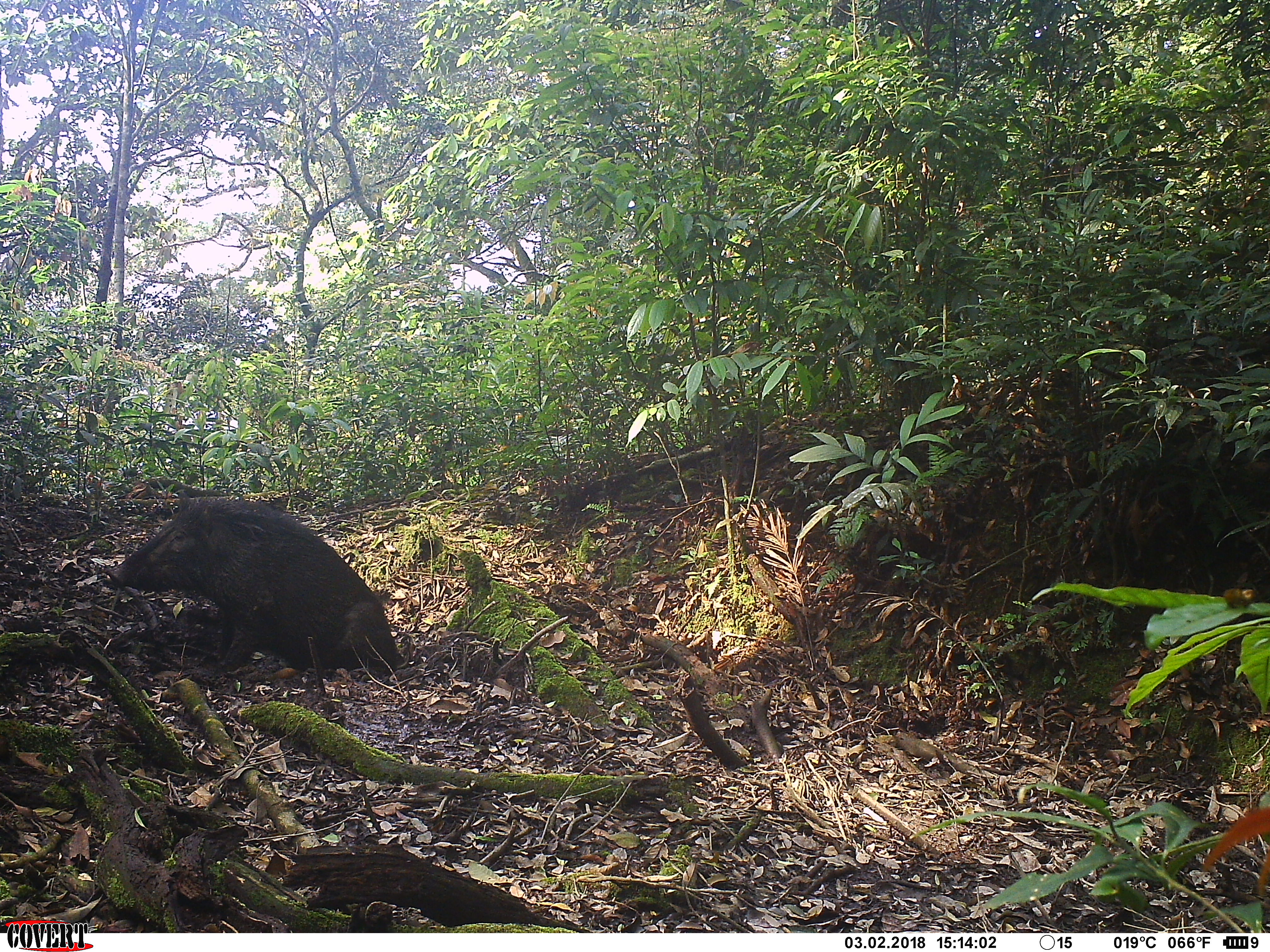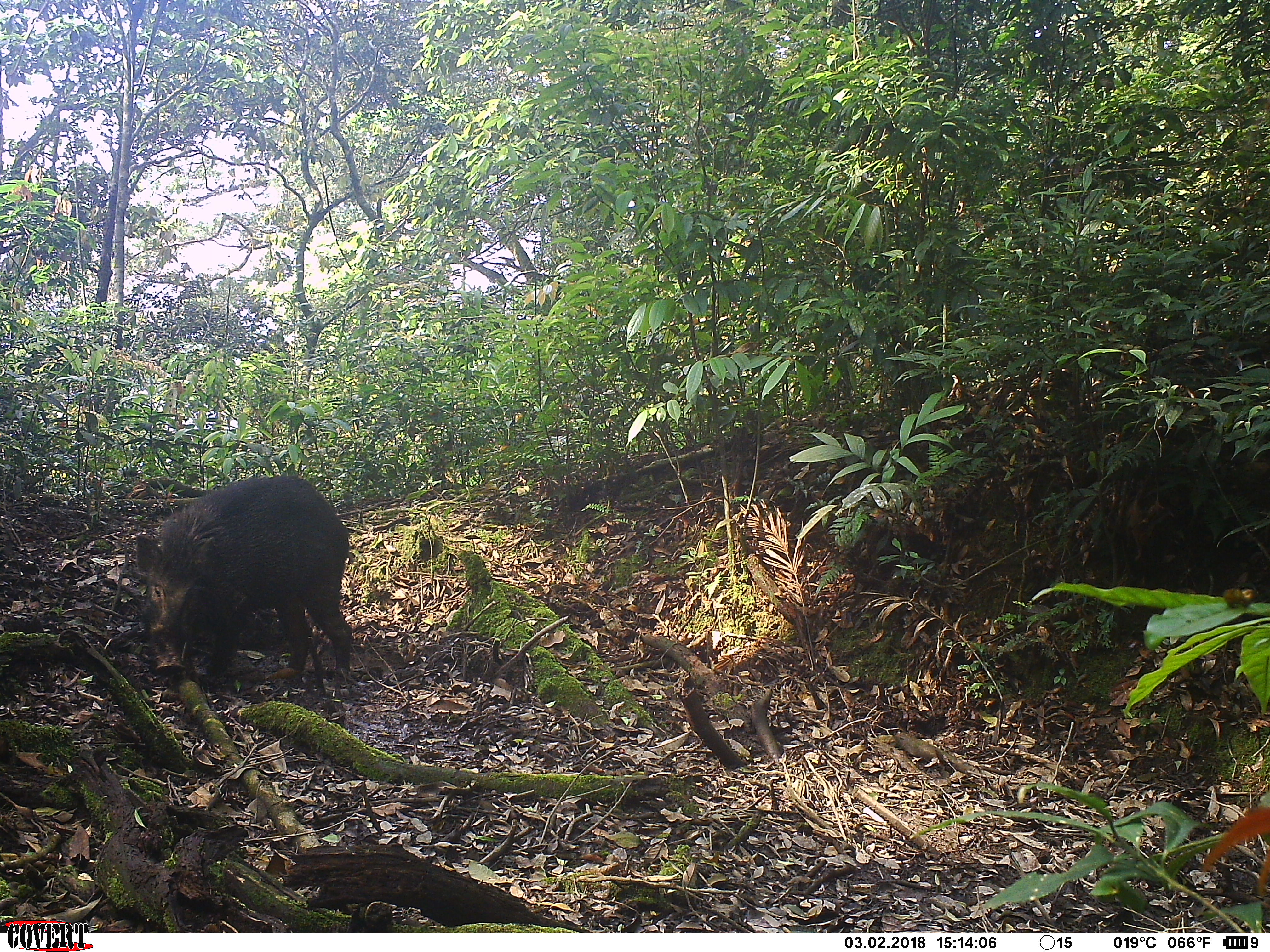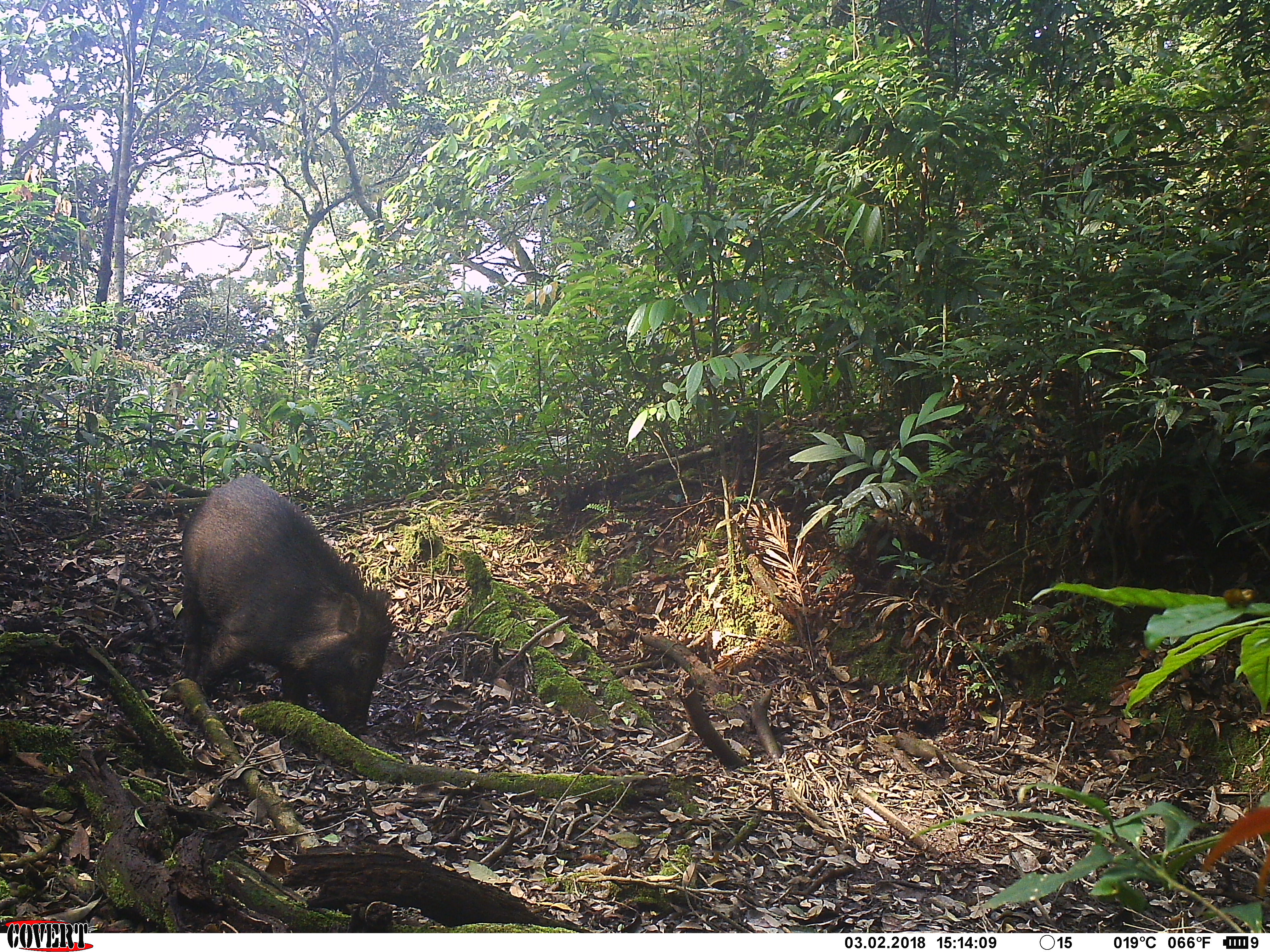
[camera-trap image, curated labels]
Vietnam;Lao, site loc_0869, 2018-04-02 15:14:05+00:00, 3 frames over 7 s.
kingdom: Animalia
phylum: Chordata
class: Mammalia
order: Artiodactyla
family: Suidae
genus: Sus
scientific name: Sus scrofa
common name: eurasian wild pig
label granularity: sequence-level